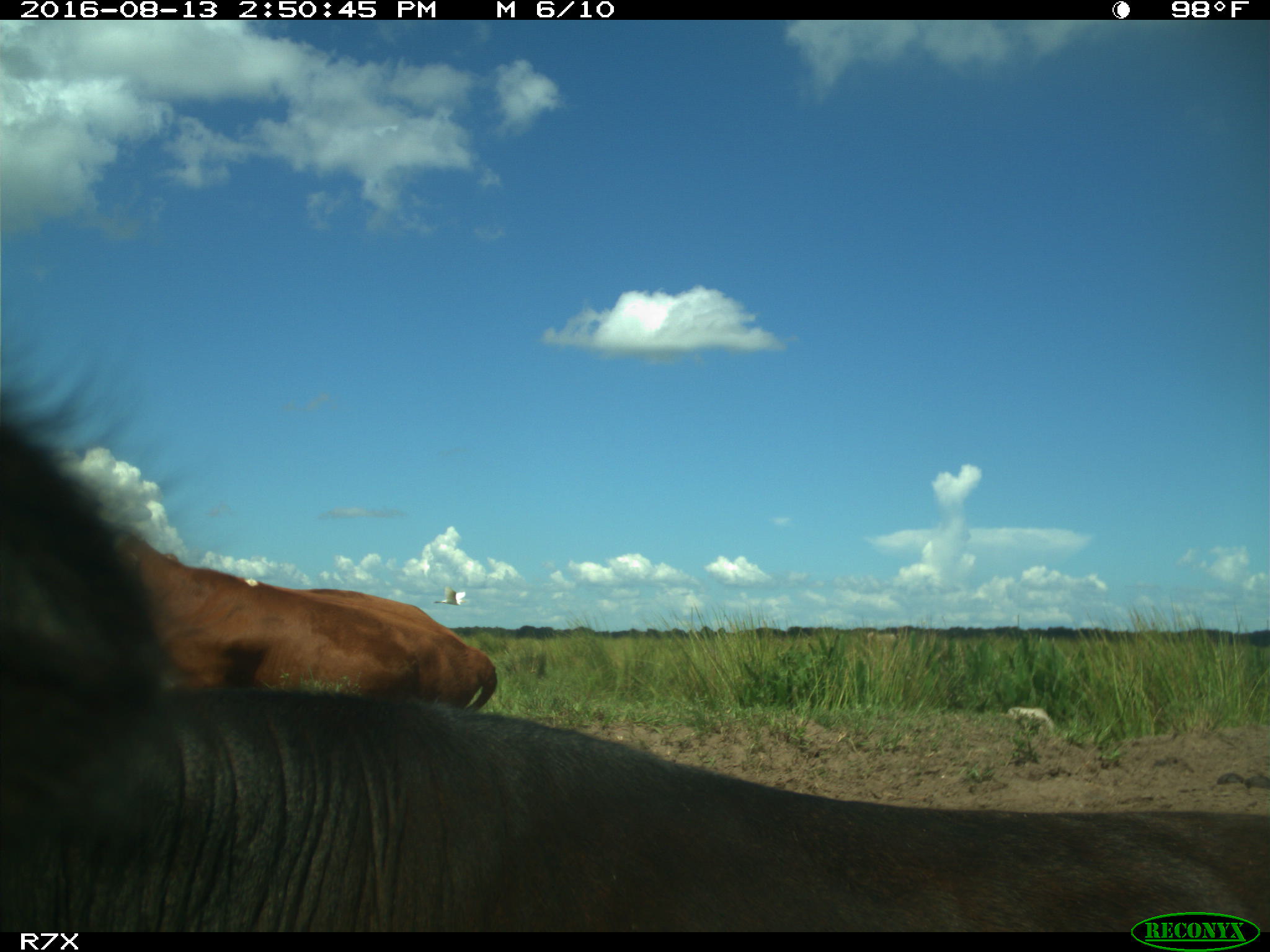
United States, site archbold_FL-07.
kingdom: Animalia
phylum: Chordata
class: Mammalia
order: Artiodactyla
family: Bovidae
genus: Bos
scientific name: Bos taurus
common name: domestic cow